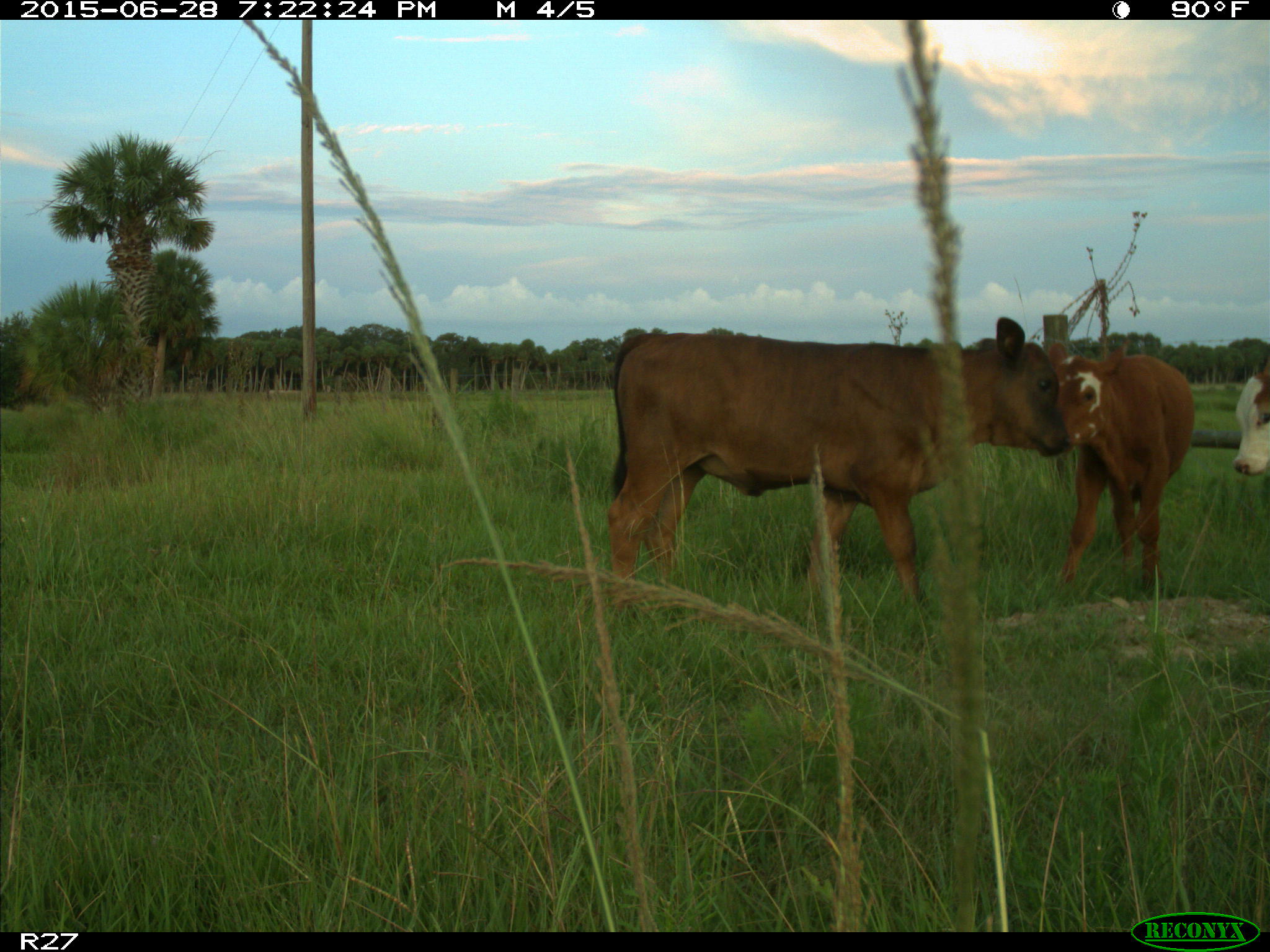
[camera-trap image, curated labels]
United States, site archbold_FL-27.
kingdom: Animalia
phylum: Chordata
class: Mammalia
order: Artiodactyla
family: Bovidae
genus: Bos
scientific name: Bos taurus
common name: domestic cow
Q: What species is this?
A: Bos taurus (domestic cow).